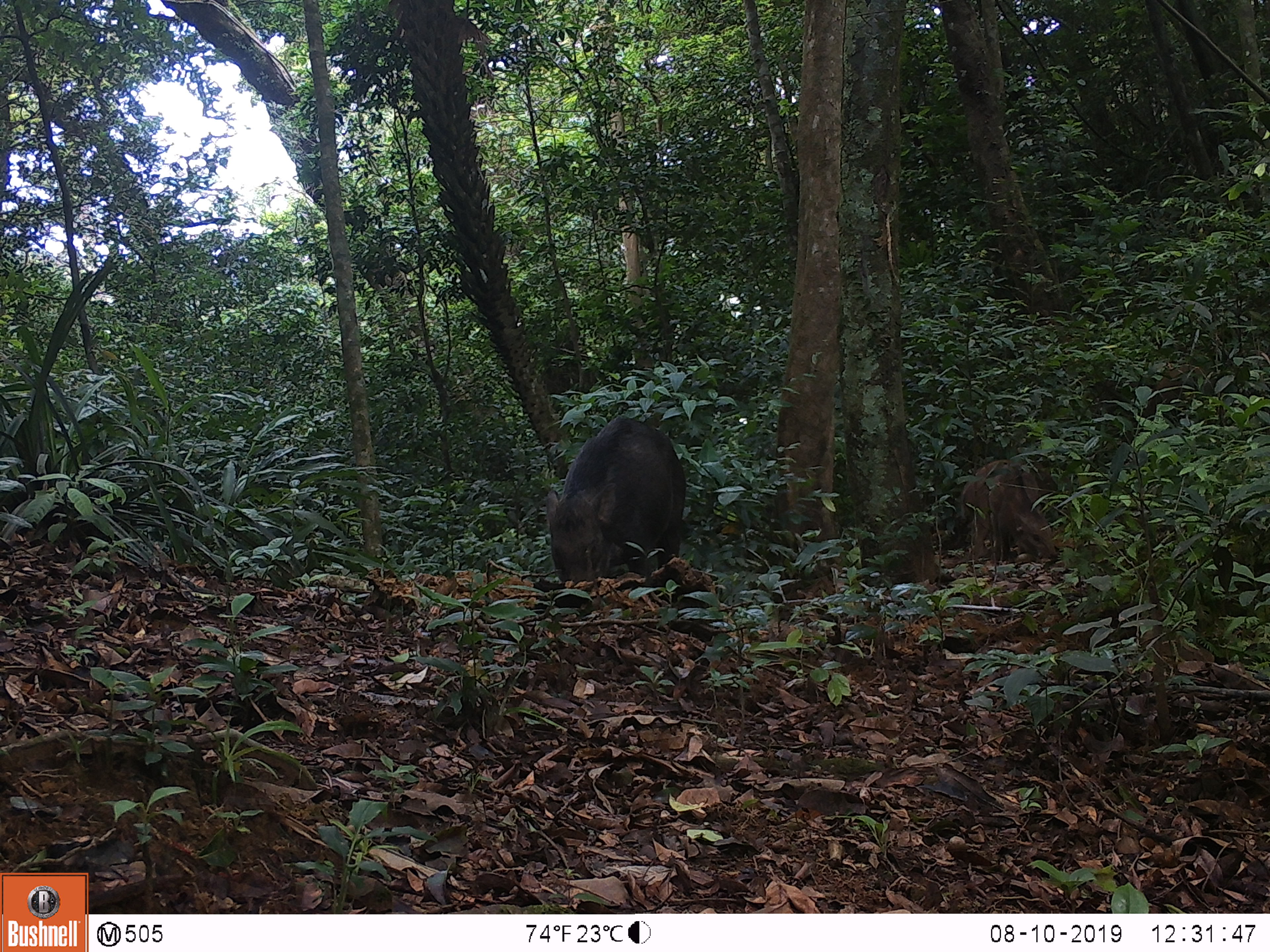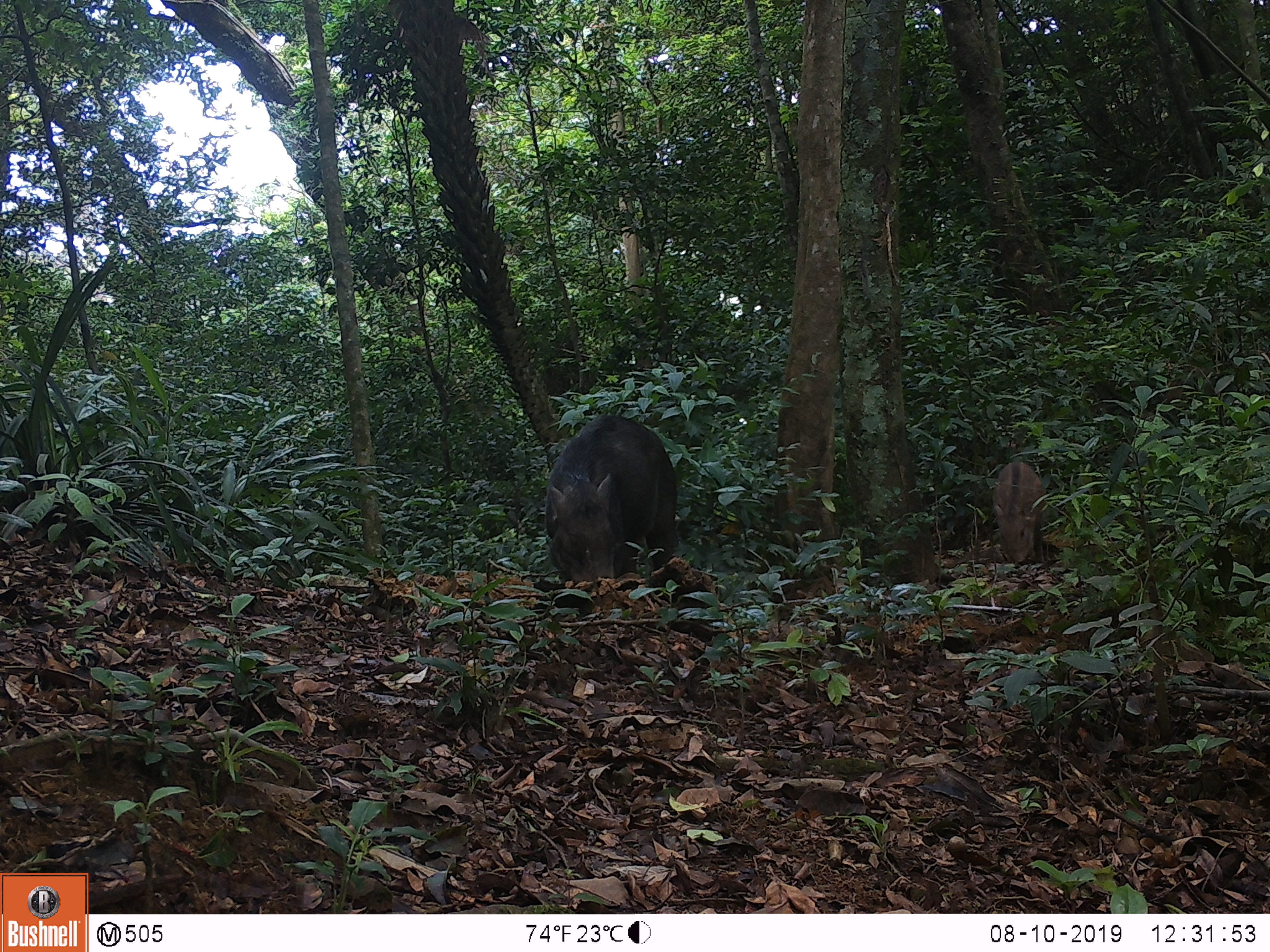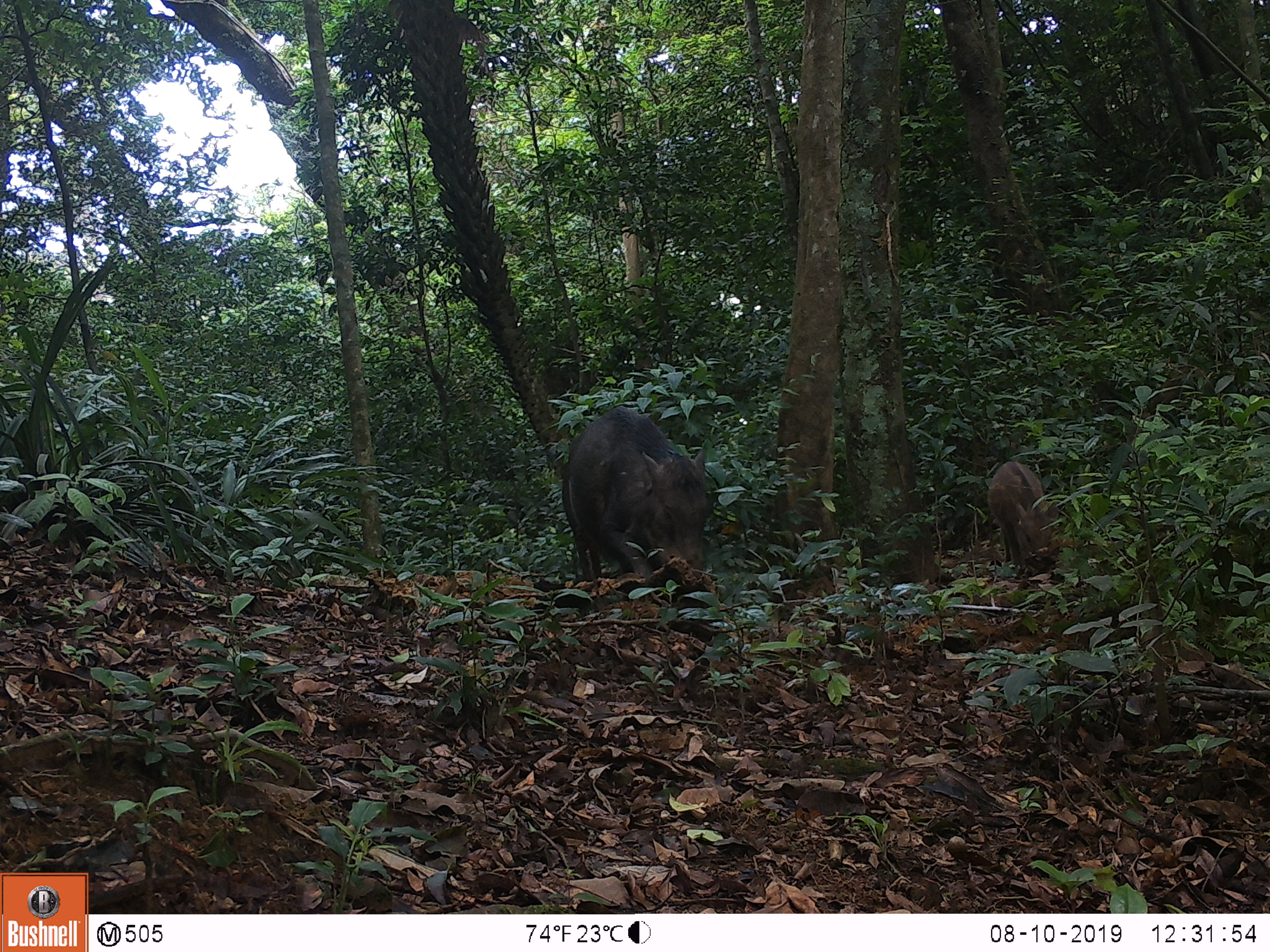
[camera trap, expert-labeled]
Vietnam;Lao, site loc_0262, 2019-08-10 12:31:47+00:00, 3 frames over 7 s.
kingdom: Animalia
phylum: Chordata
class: Mammalia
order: Artiodactyla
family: Suidae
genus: Sus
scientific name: Sus scrofa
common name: eurasian wild pig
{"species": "eurasian wild pig (Sus scrofa)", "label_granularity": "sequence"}